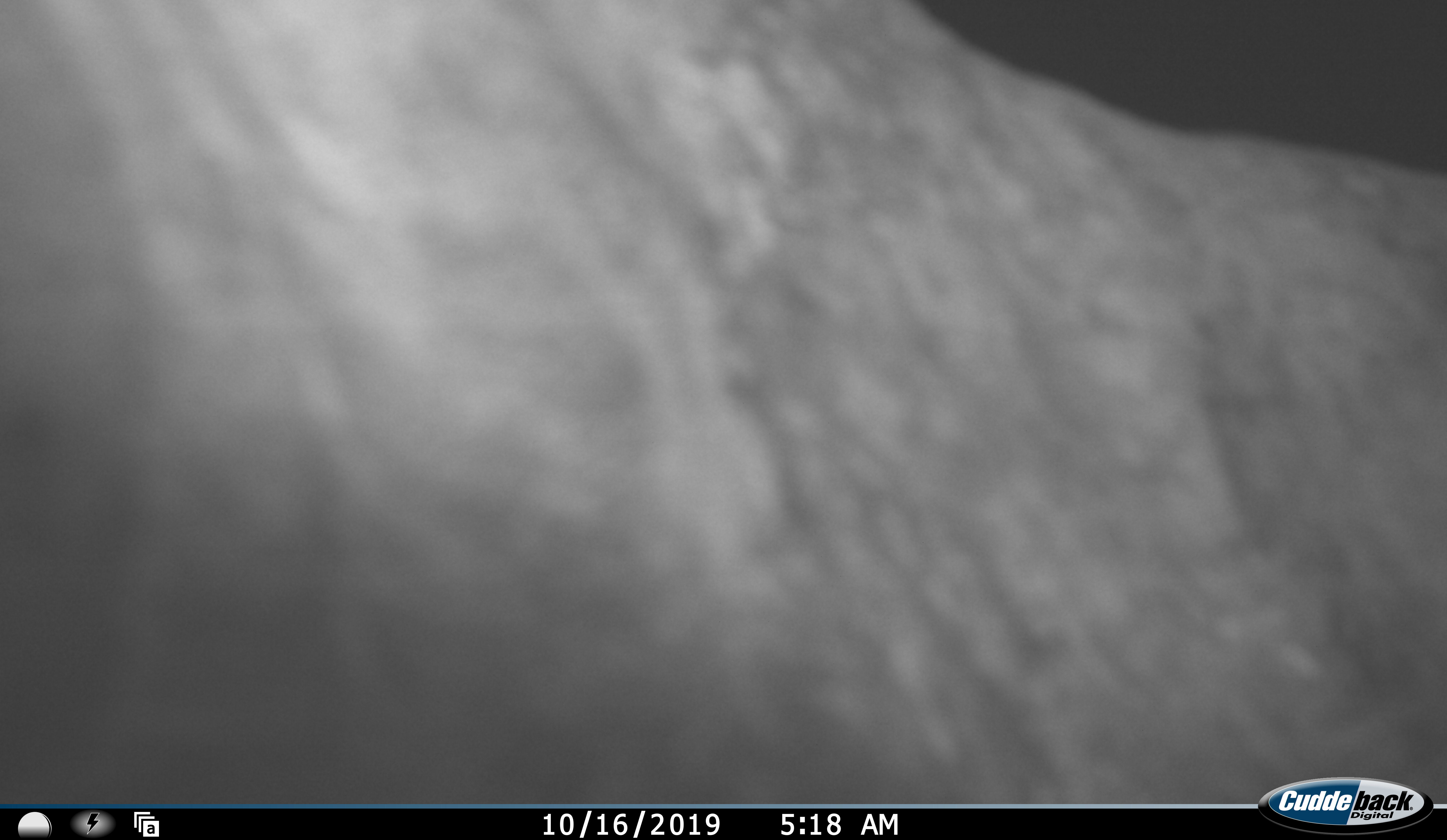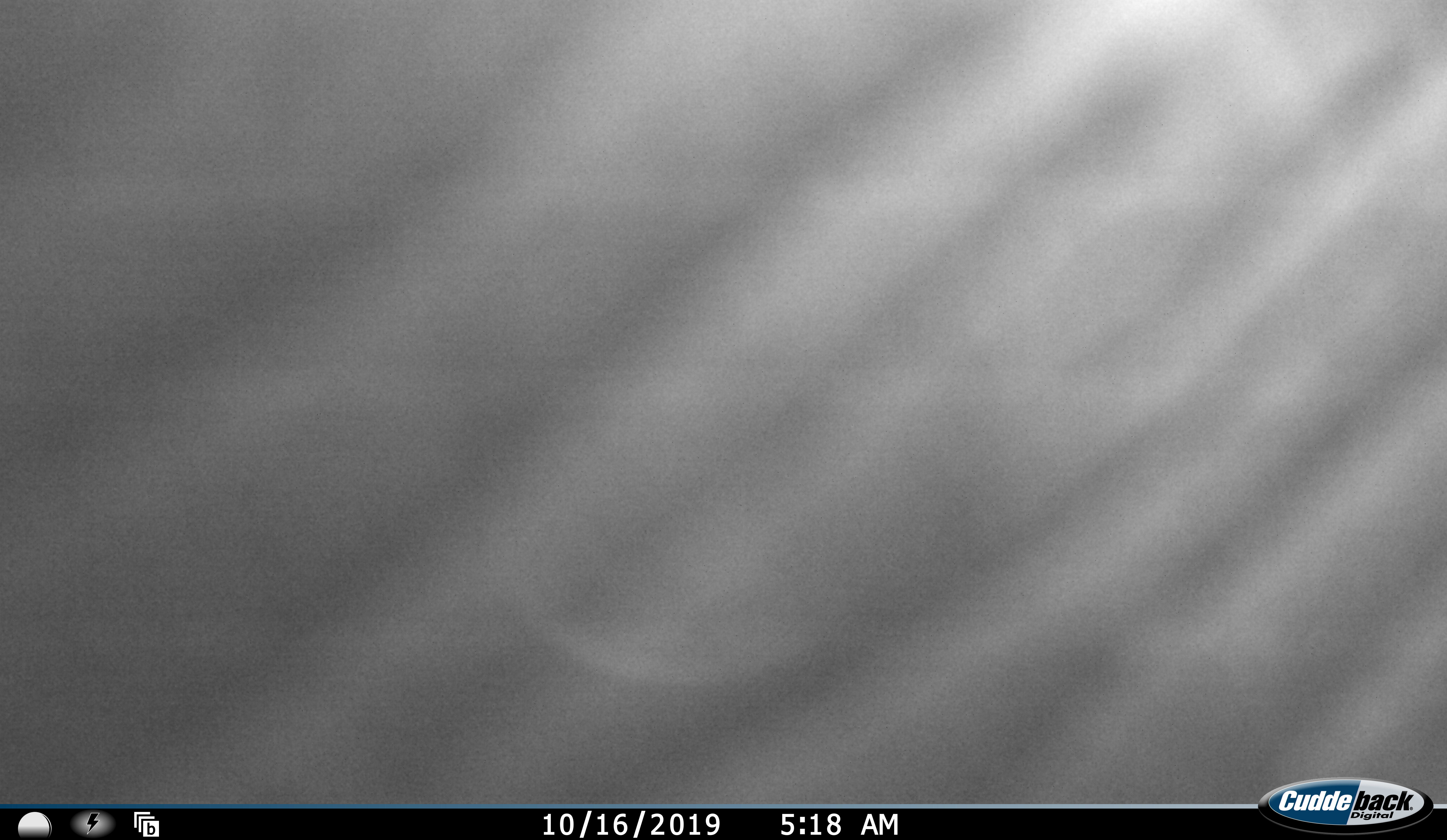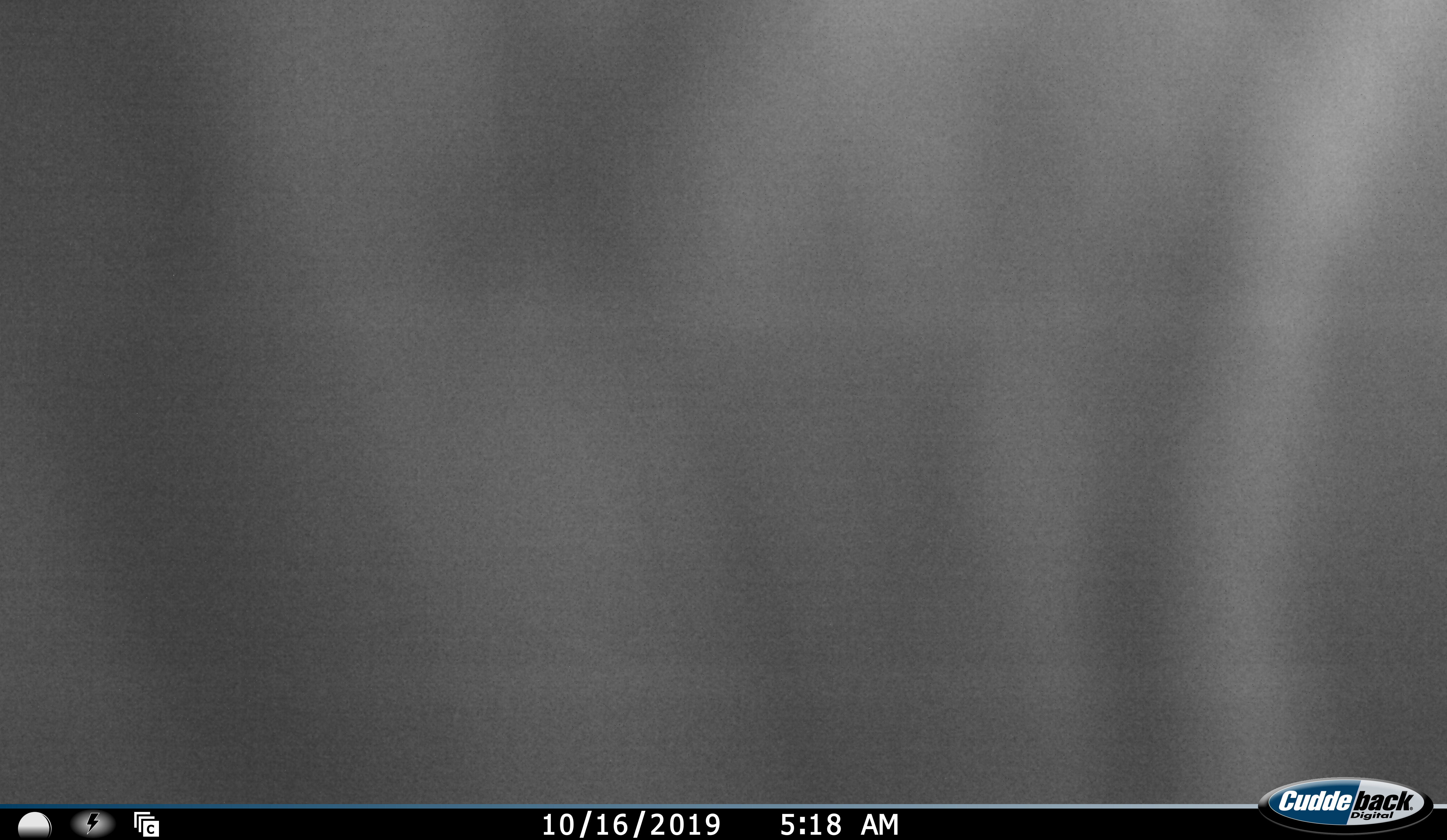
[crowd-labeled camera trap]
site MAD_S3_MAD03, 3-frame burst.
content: unidentified animal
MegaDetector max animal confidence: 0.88